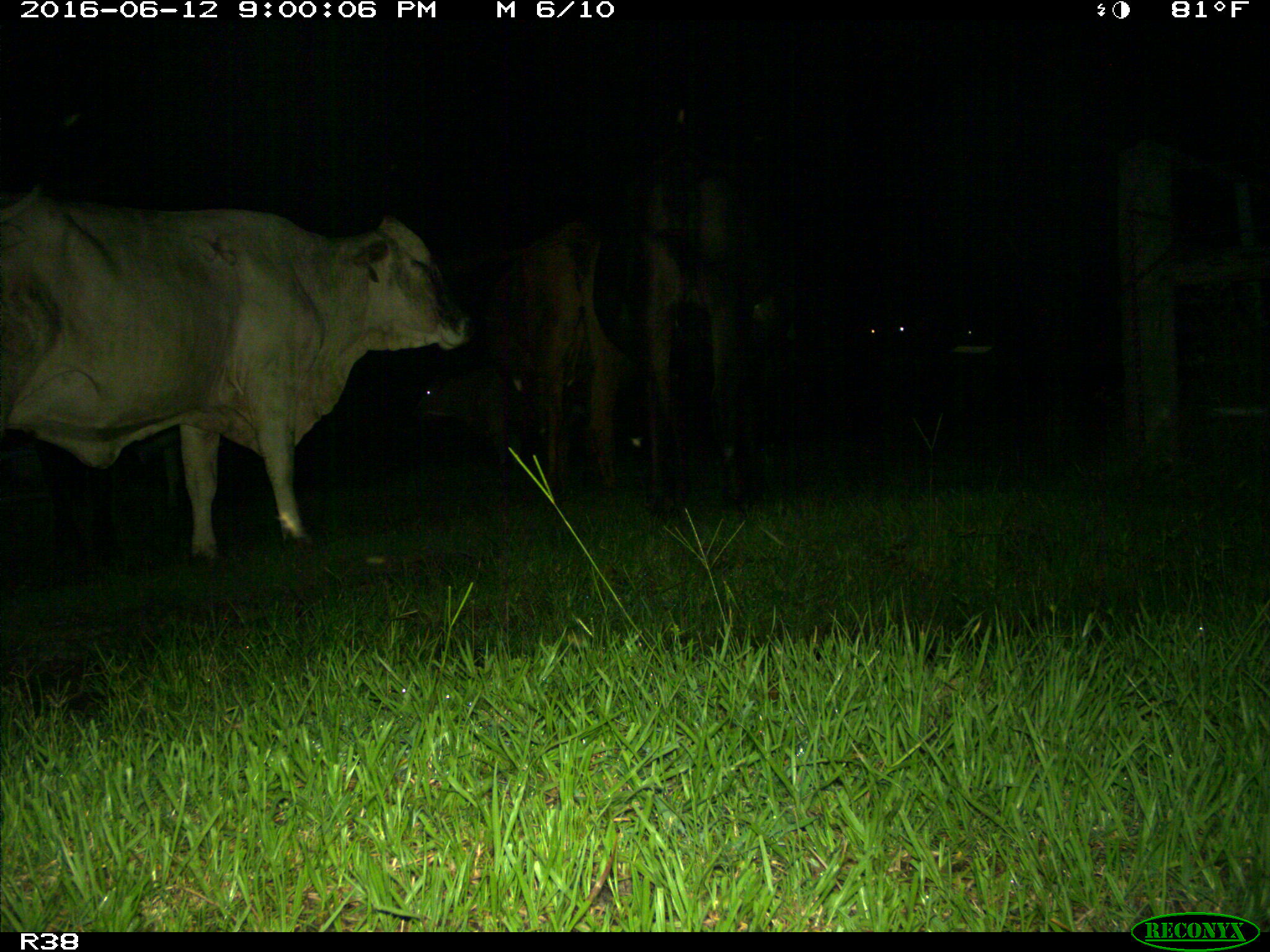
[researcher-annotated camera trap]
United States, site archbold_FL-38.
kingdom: Animalia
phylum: Chordata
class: Mammalia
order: Artiodactyla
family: Bovidae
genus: Bos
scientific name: Bos taurus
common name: domestic cow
Bos taurus (domestic cow).